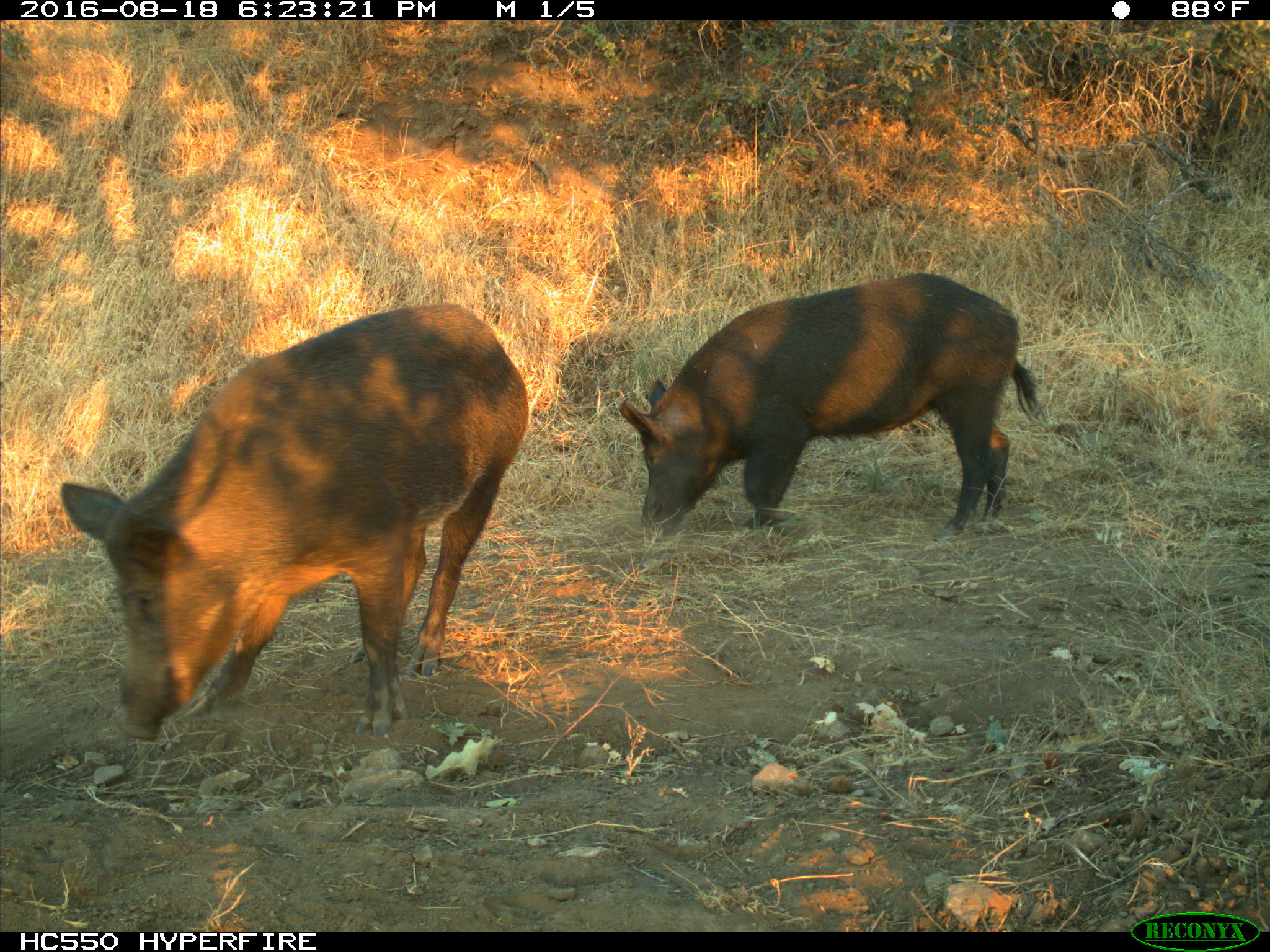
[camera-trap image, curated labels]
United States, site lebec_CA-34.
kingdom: Animalia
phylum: Chordata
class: Mammalia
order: Artiodactyla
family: Suidae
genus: Sus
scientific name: Sus scrofa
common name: wild boar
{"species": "Sus scrofa (wild boar)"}